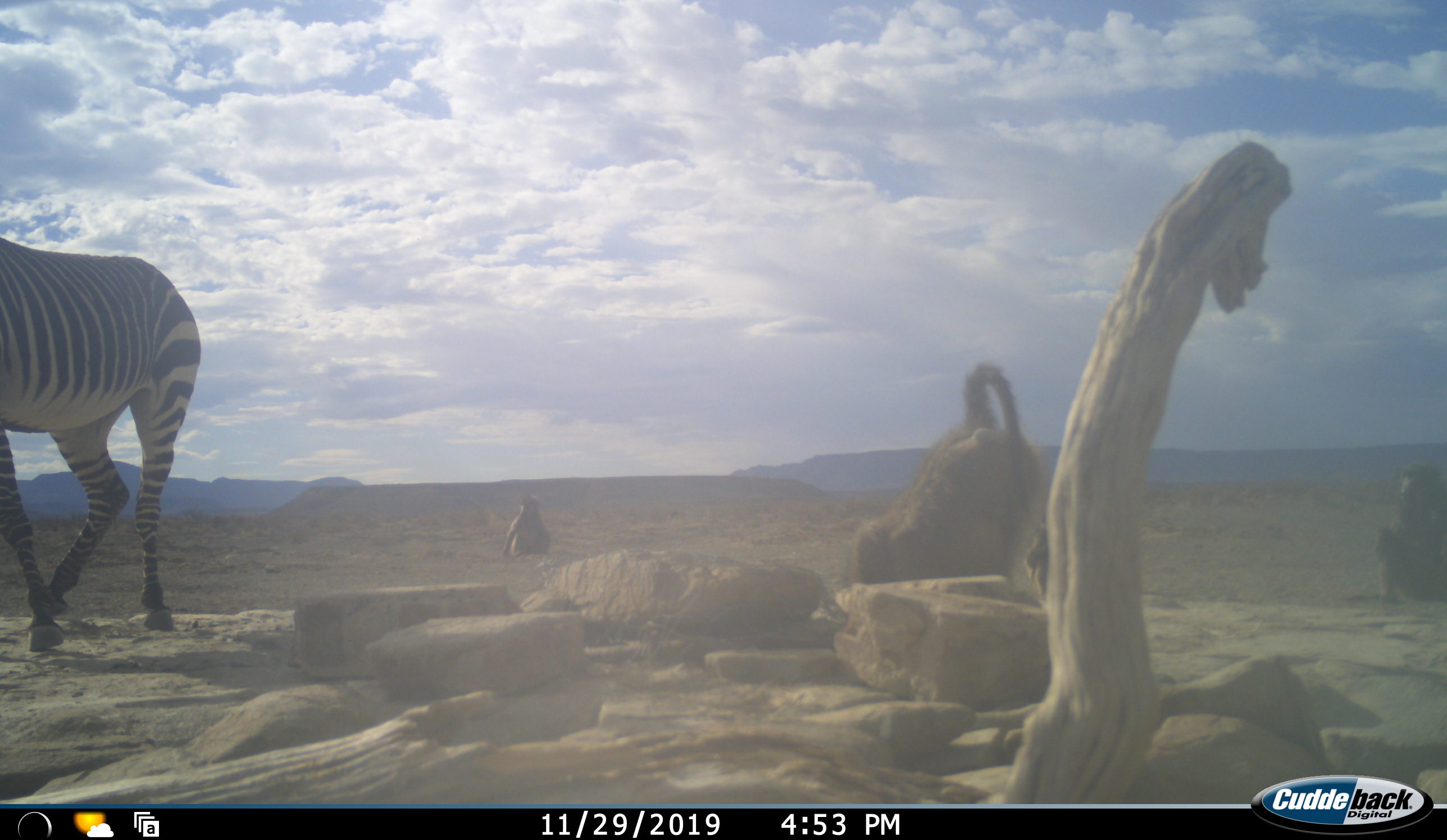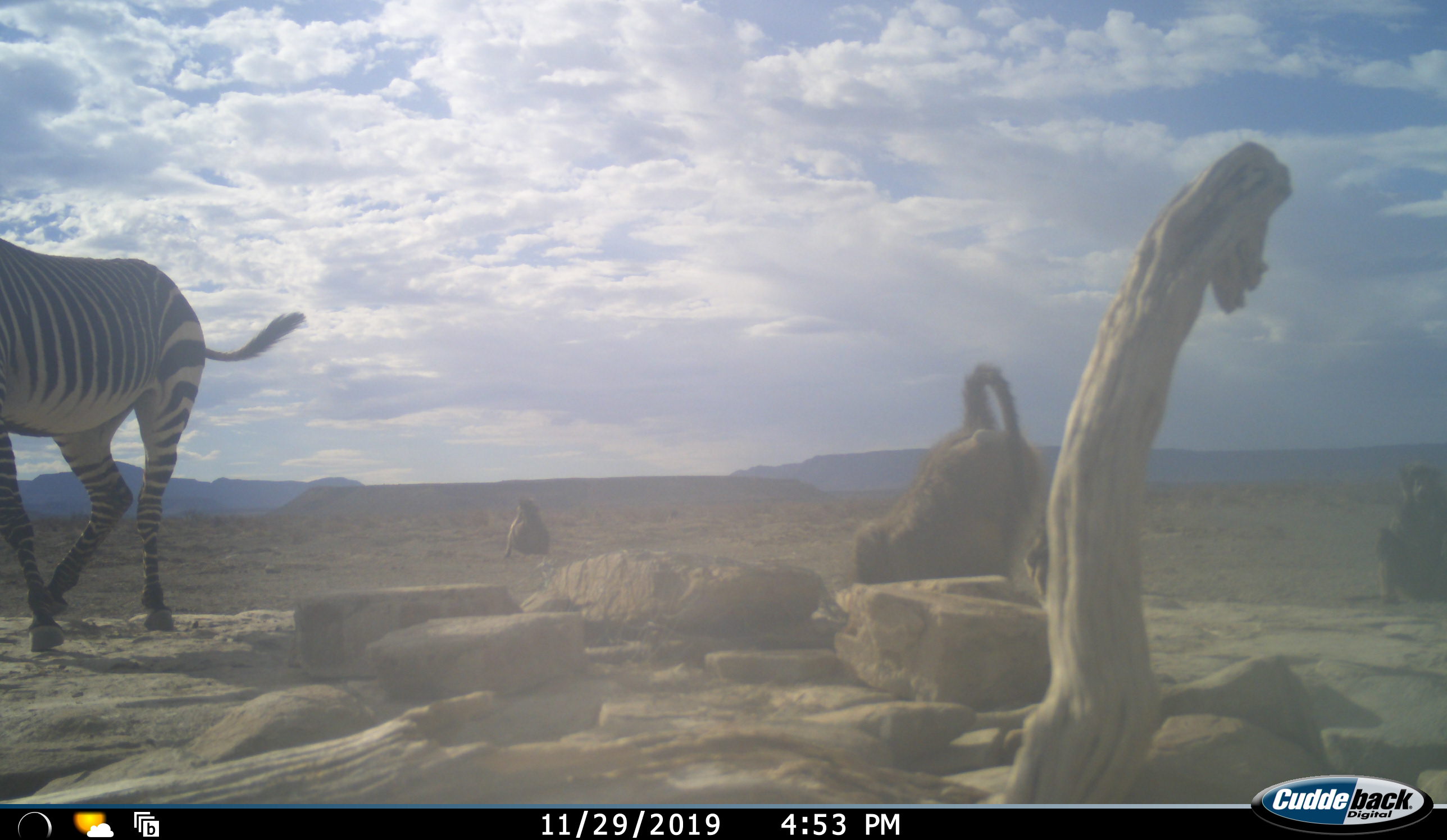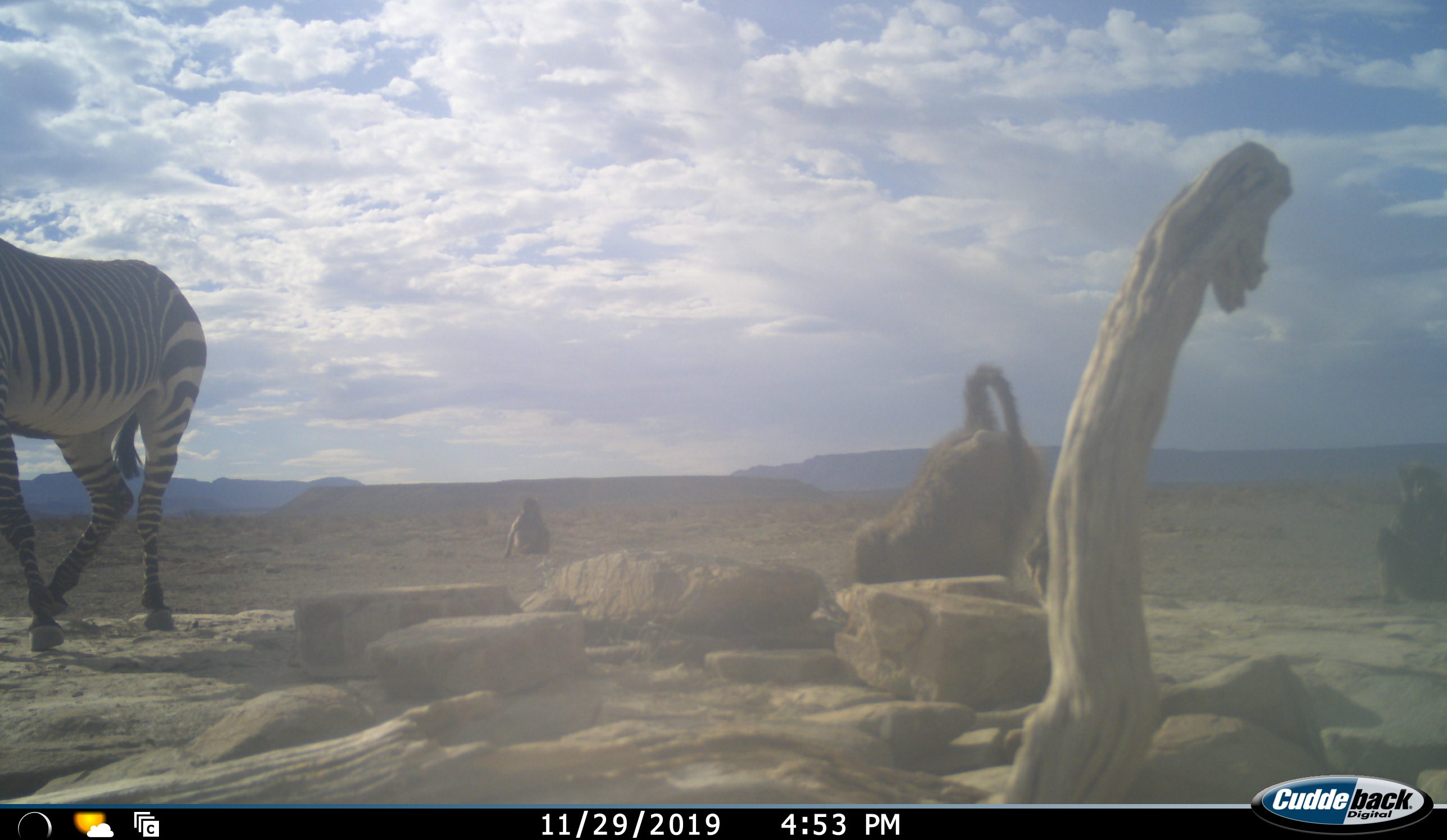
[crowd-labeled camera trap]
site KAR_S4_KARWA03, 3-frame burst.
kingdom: Animalia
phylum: Chordata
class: Mammalia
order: Primates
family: Cercopithecidae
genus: Papio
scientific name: Papio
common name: baboon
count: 4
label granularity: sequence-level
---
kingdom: Animalia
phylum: Chordata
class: Mammalia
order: Perissodactyla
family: Equidae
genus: Equus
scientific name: Equus zebra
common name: mountain zebra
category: zebramountain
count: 1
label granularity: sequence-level